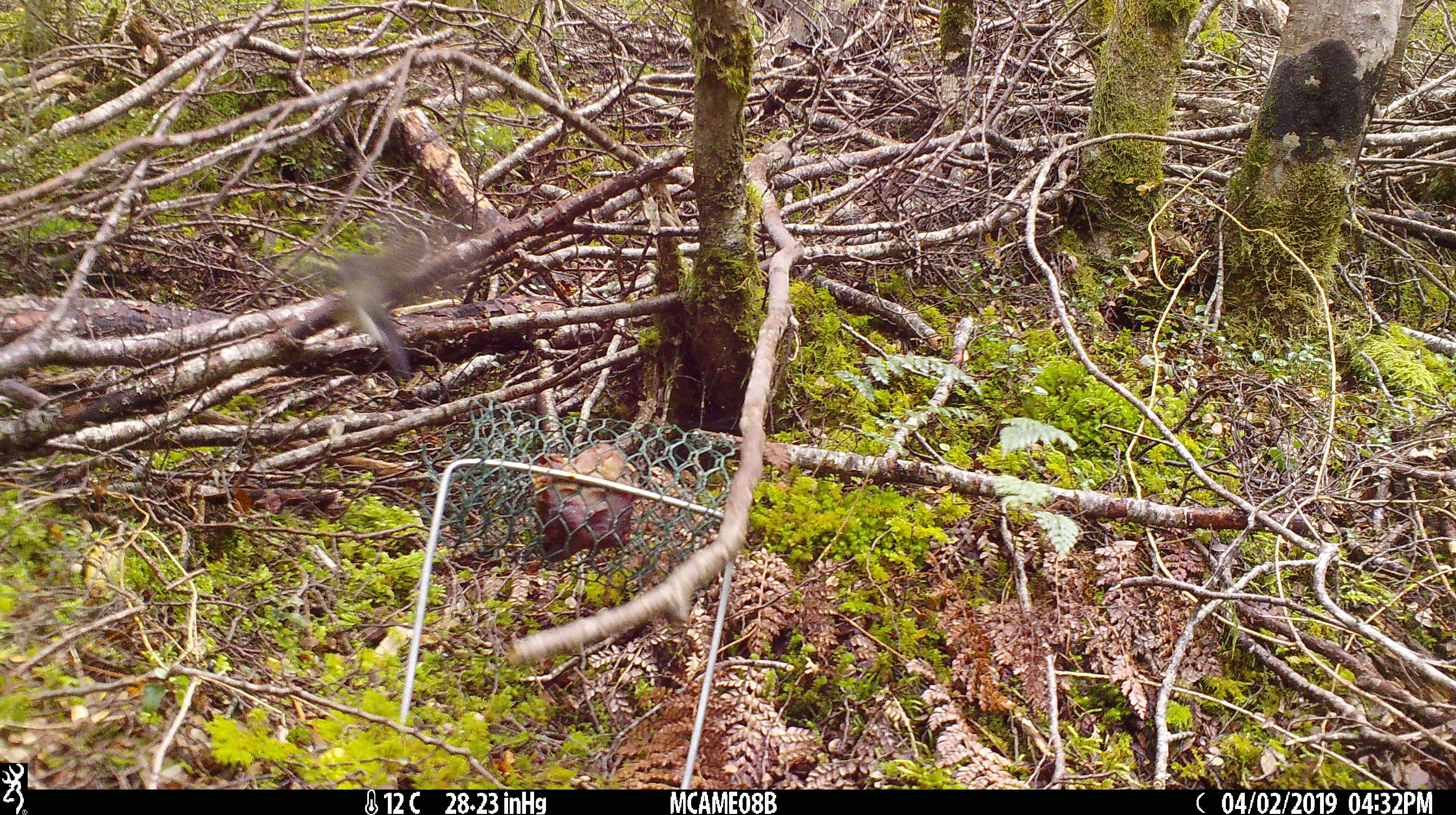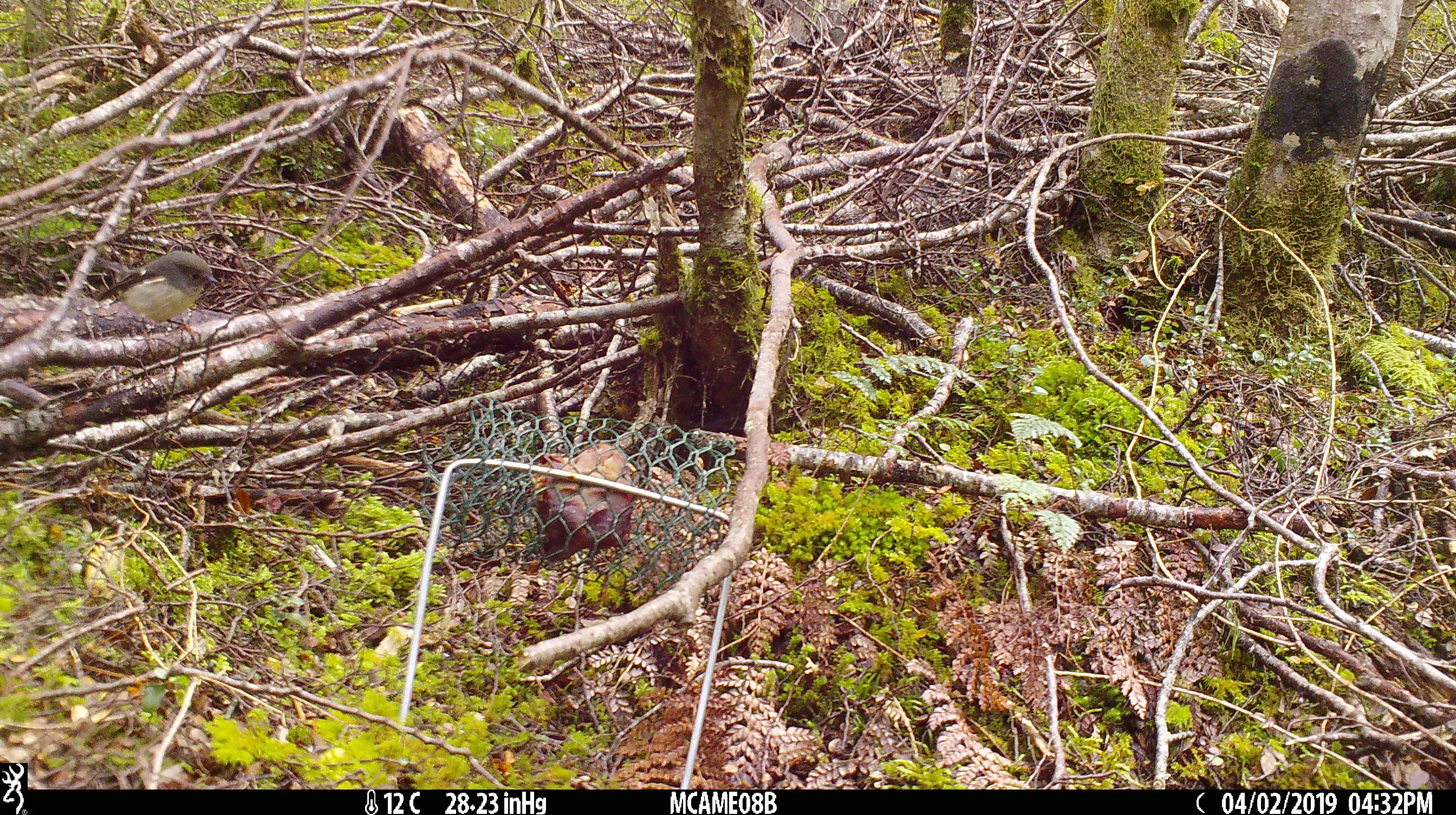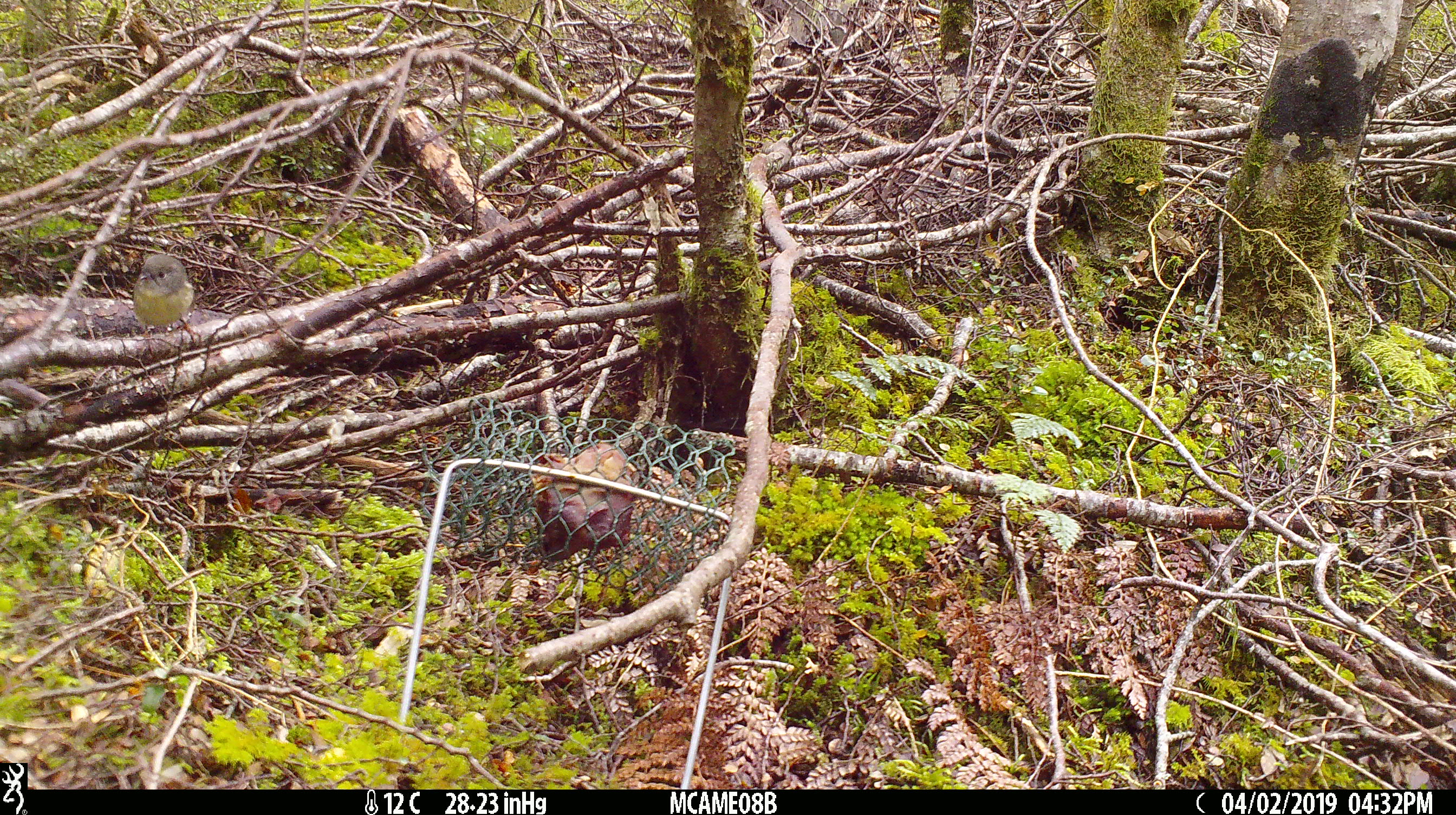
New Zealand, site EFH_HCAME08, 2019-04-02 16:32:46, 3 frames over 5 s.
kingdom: Animalia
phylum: Chordata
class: Aves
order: Passeriformes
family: Petroicidae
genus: Petroica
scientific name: Petroica macrocephala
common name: tomtit